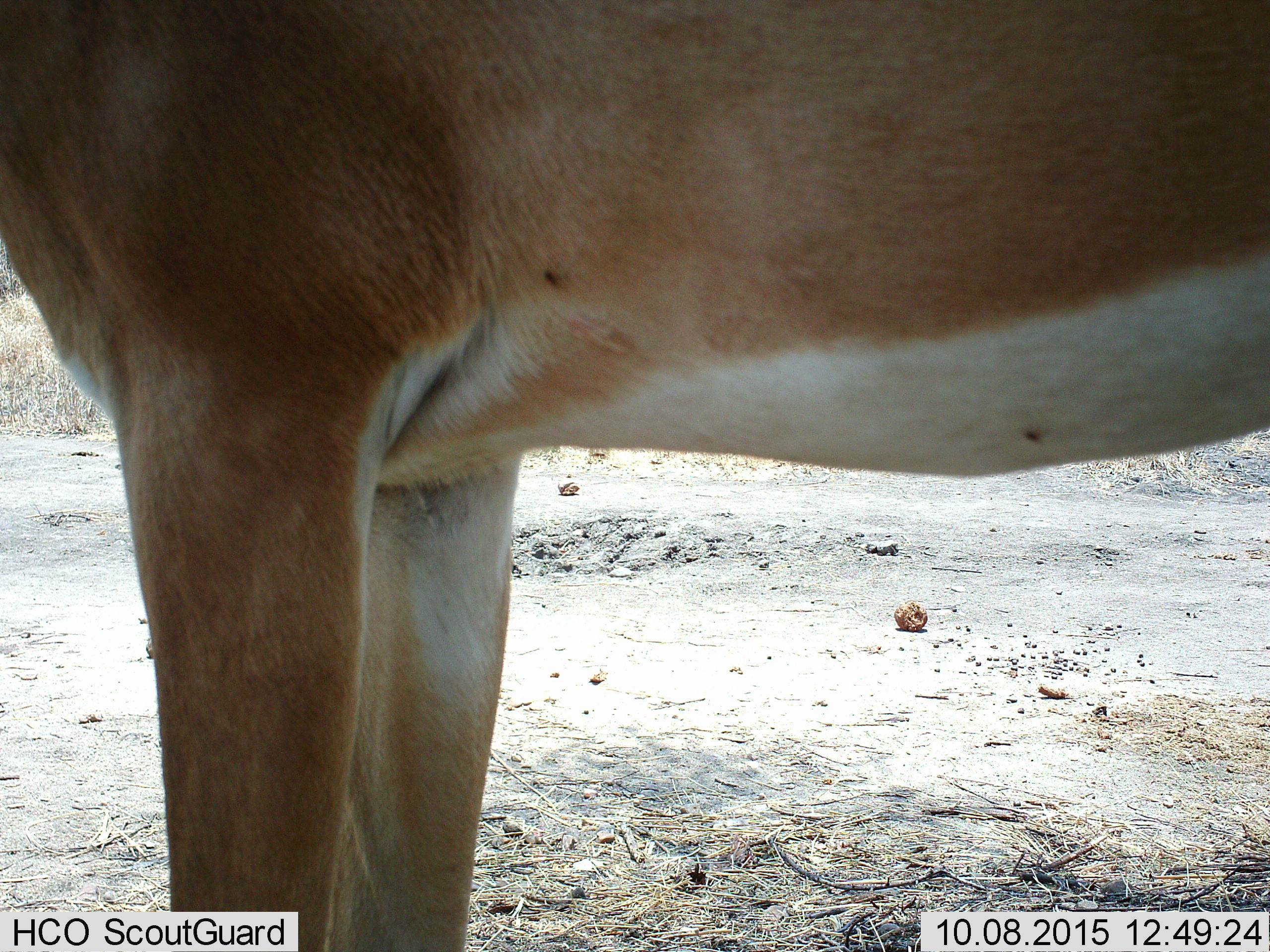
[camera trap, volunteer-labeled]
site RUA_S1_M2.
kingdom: Animalia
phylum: Chordata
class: Mammalia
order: Artiodactyla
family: Bovidae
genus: Aepyceros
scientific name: Aepyceros melampus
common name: impala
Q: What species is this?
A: Impala (Aepyceros melampus).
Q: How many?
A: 1.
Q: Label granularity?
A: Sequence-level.